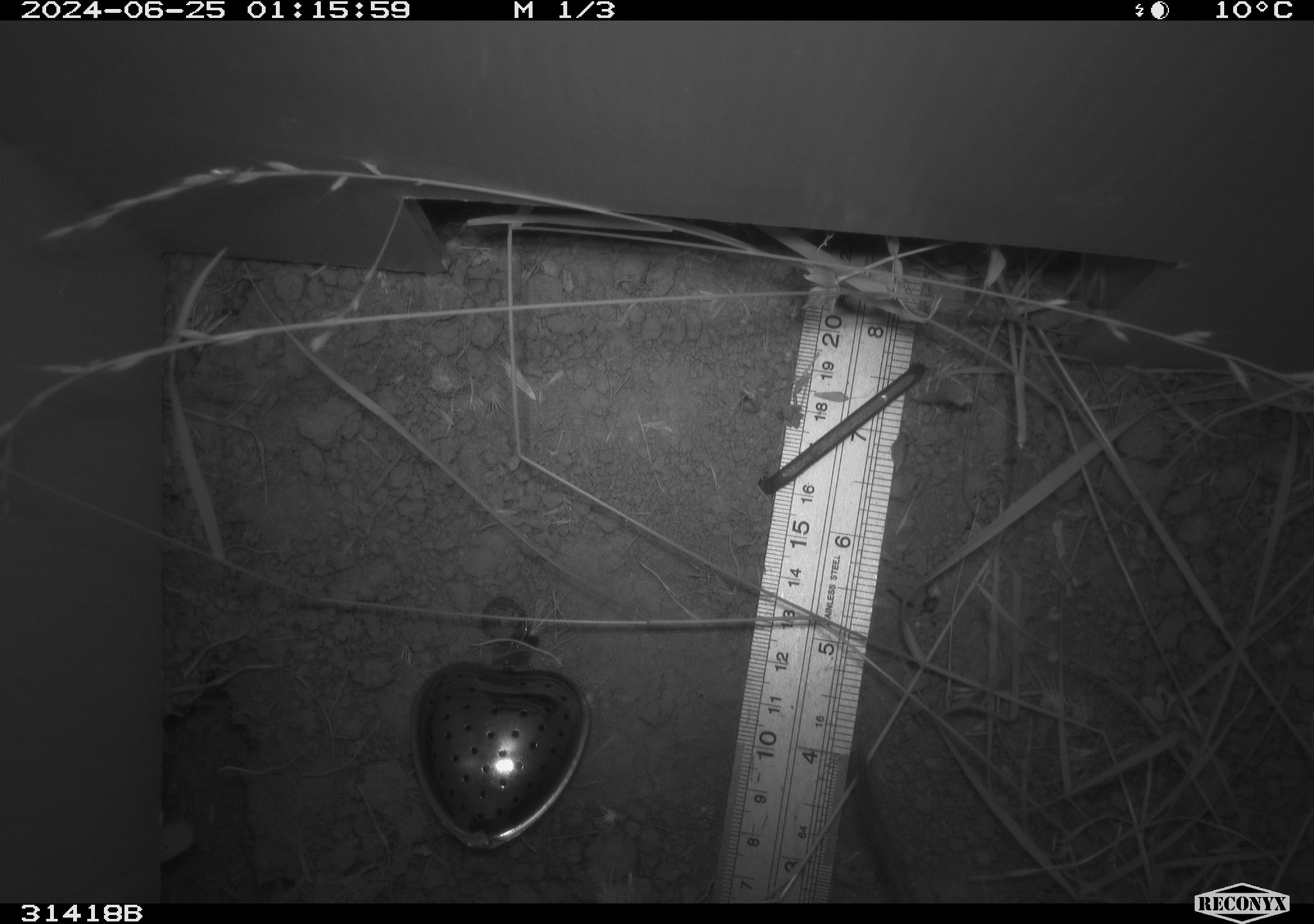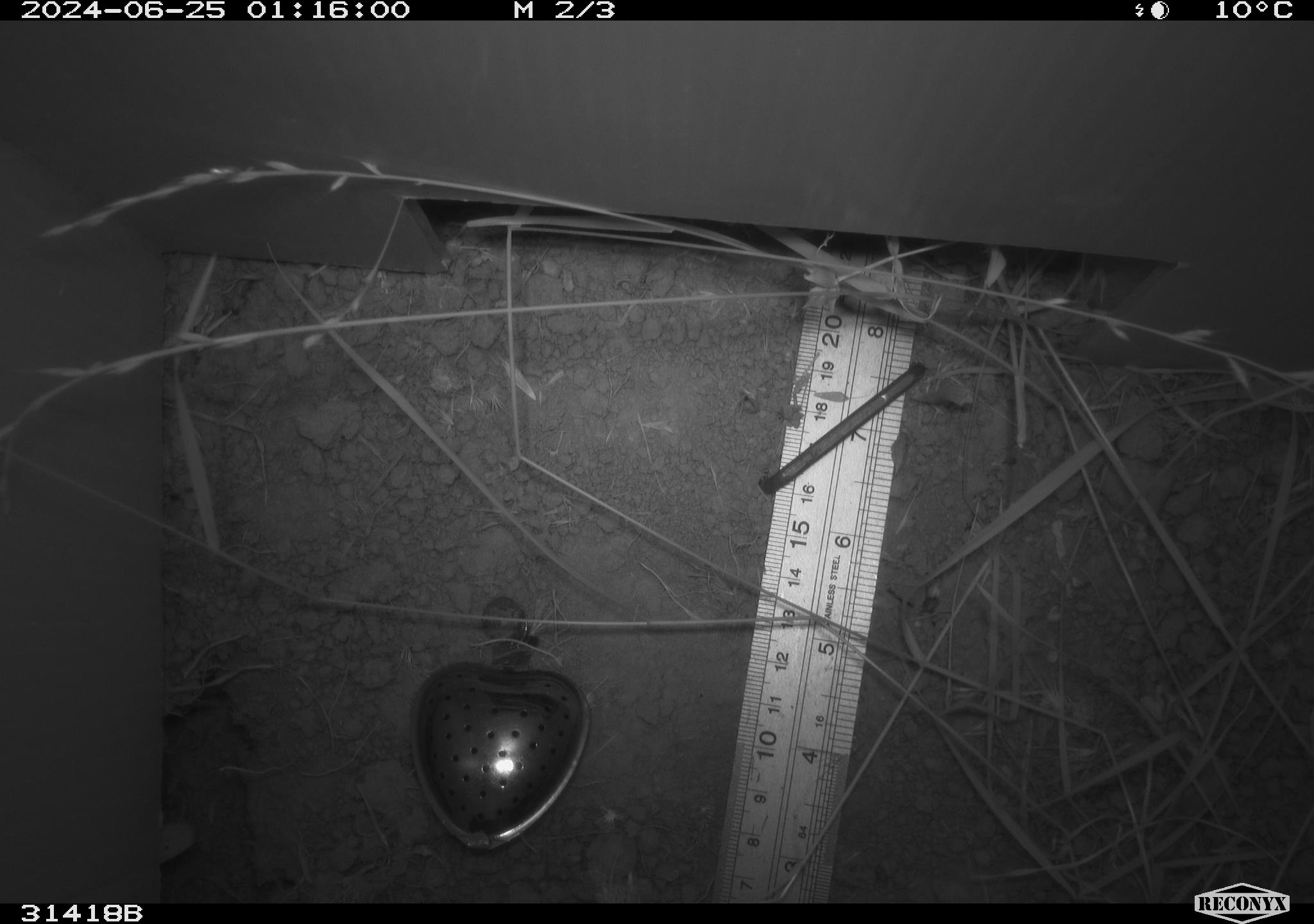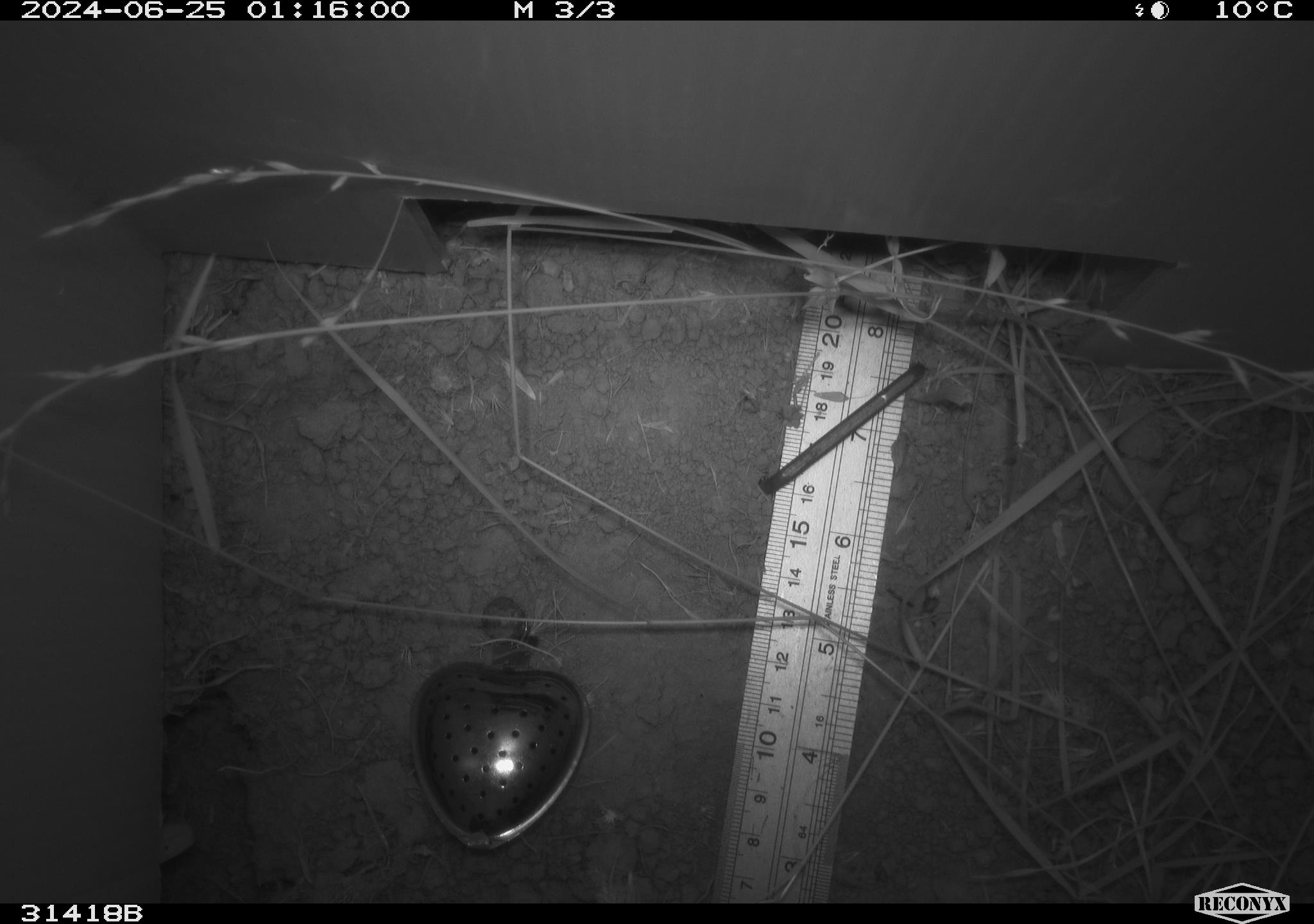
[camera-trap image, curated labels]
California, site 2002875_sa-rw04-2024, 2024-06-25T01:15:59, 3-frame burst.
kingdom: Animalia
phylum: Chordata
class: Mammalia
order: Rodentia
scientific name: Rodentia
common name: rodent